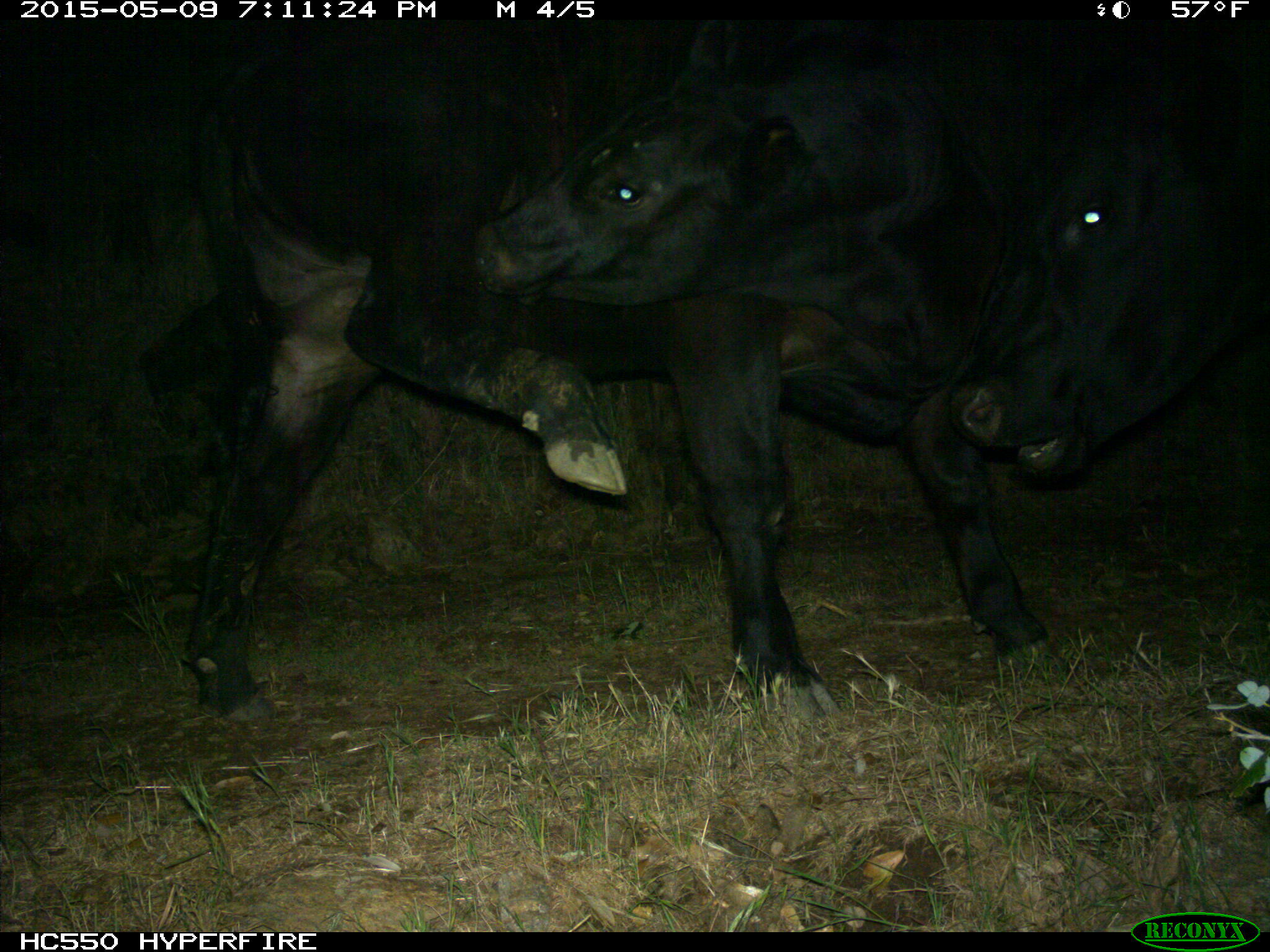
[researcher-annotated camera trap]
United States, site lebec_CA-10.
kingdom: Animalia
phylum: Chordata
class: Mammalia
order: Artiodactyla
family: Bovidae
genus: Bos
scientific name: Bos taurus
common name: domestic cow